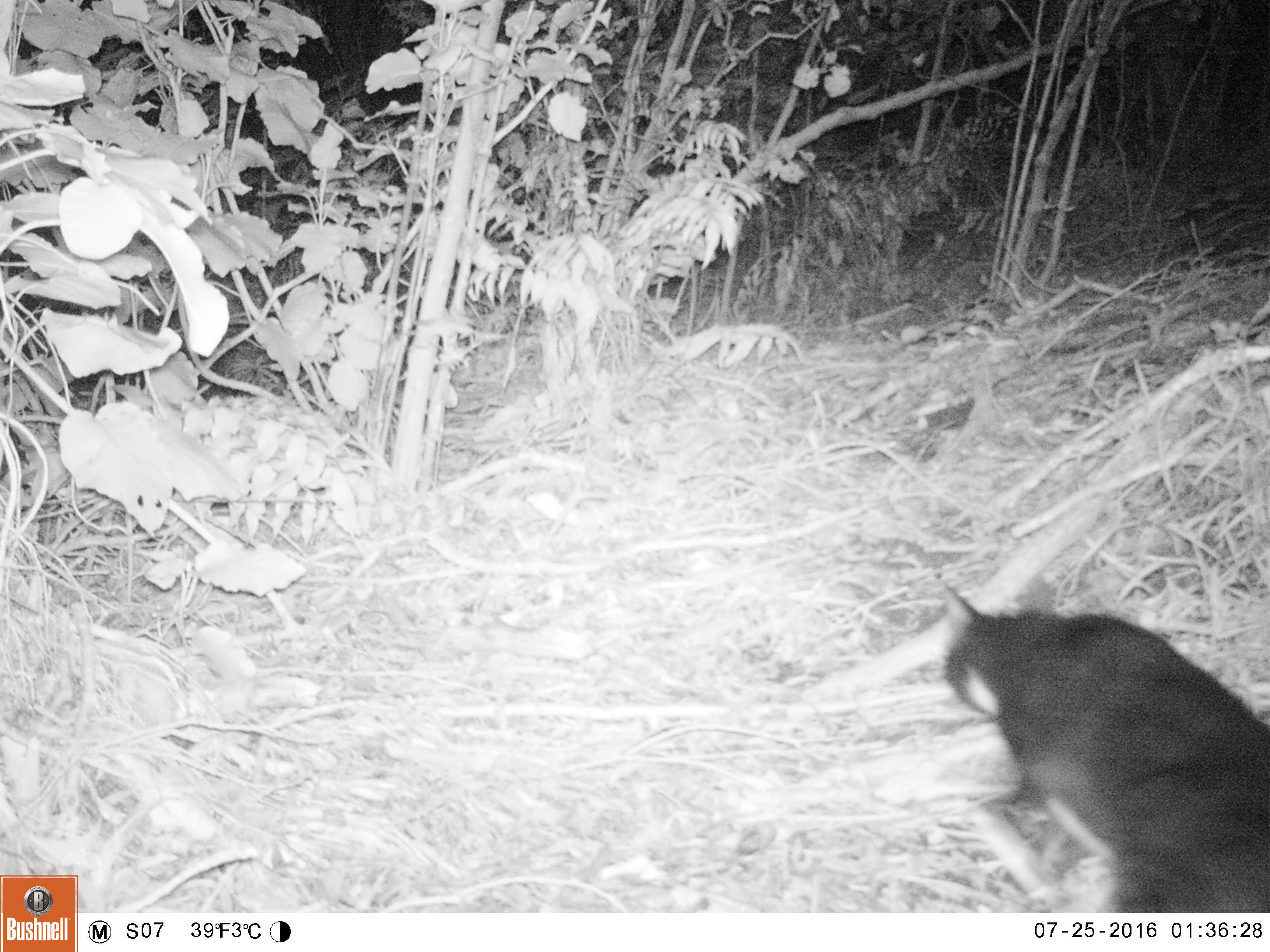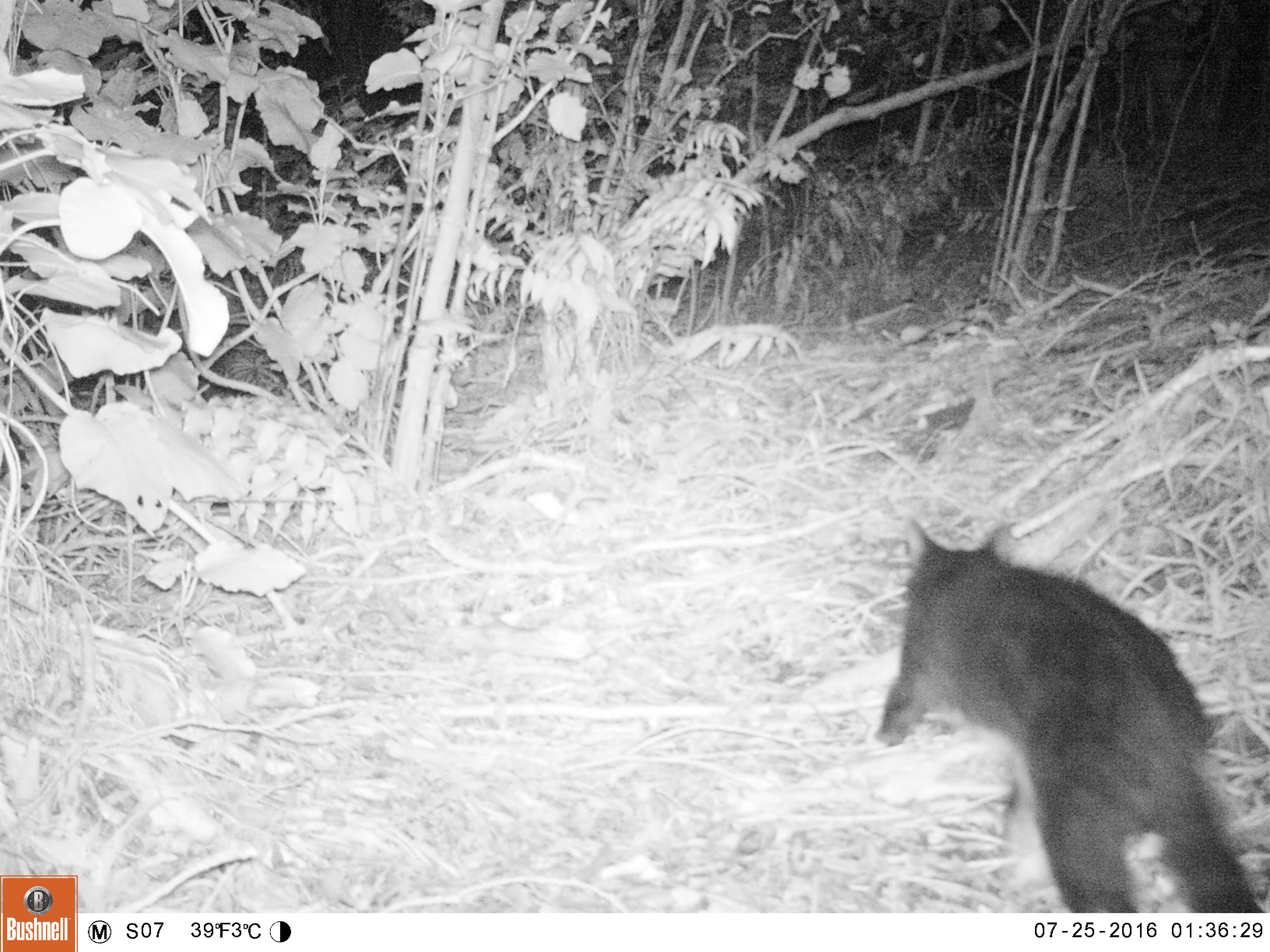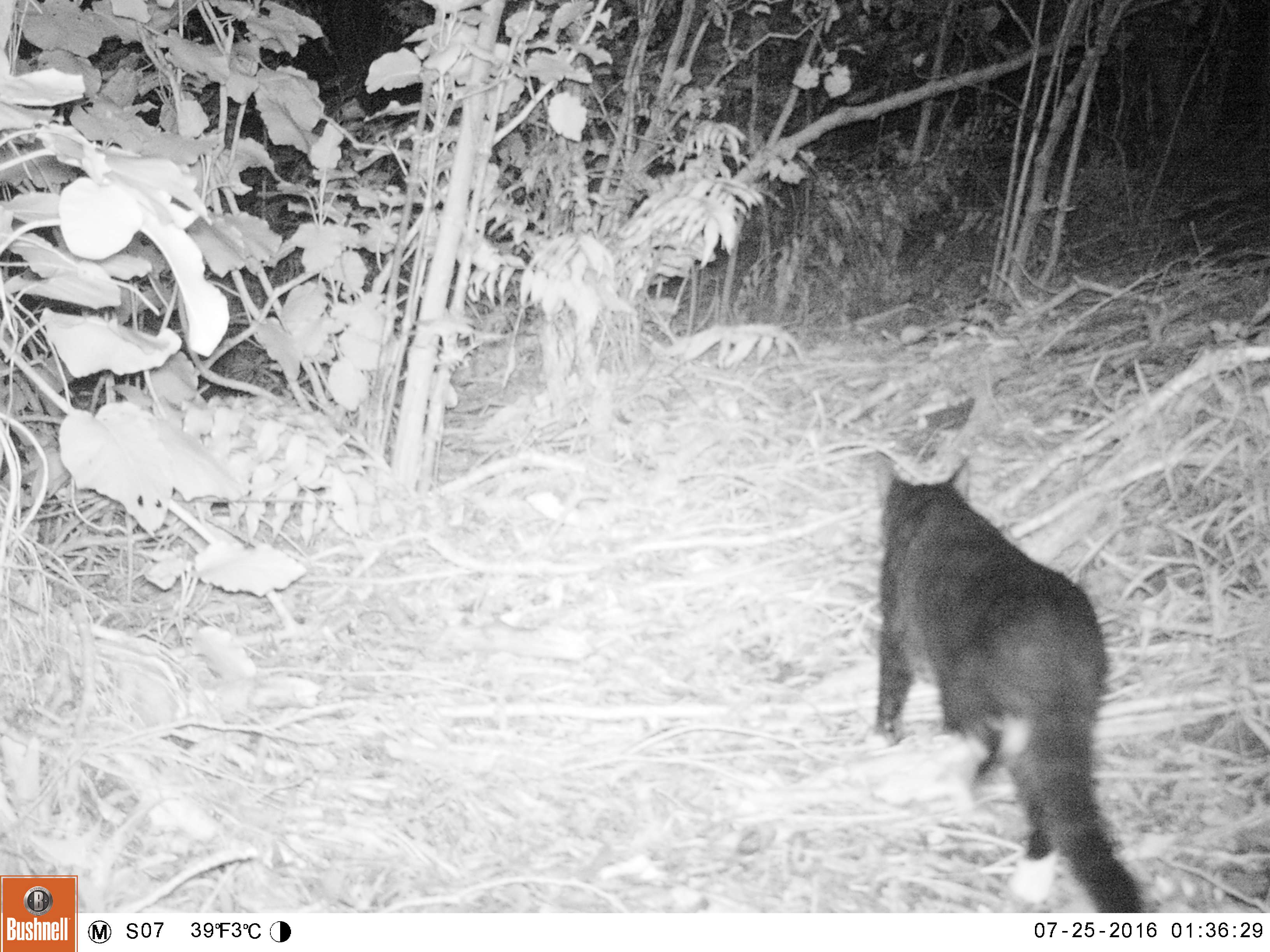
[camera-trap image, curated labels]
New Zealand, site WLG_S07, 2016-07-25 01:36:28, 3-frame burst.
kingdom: Animalia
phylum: Chordata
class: Mammalia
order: Carnivora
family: Felidae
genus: Felis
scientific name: Felis catus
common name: domestic cat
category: cat